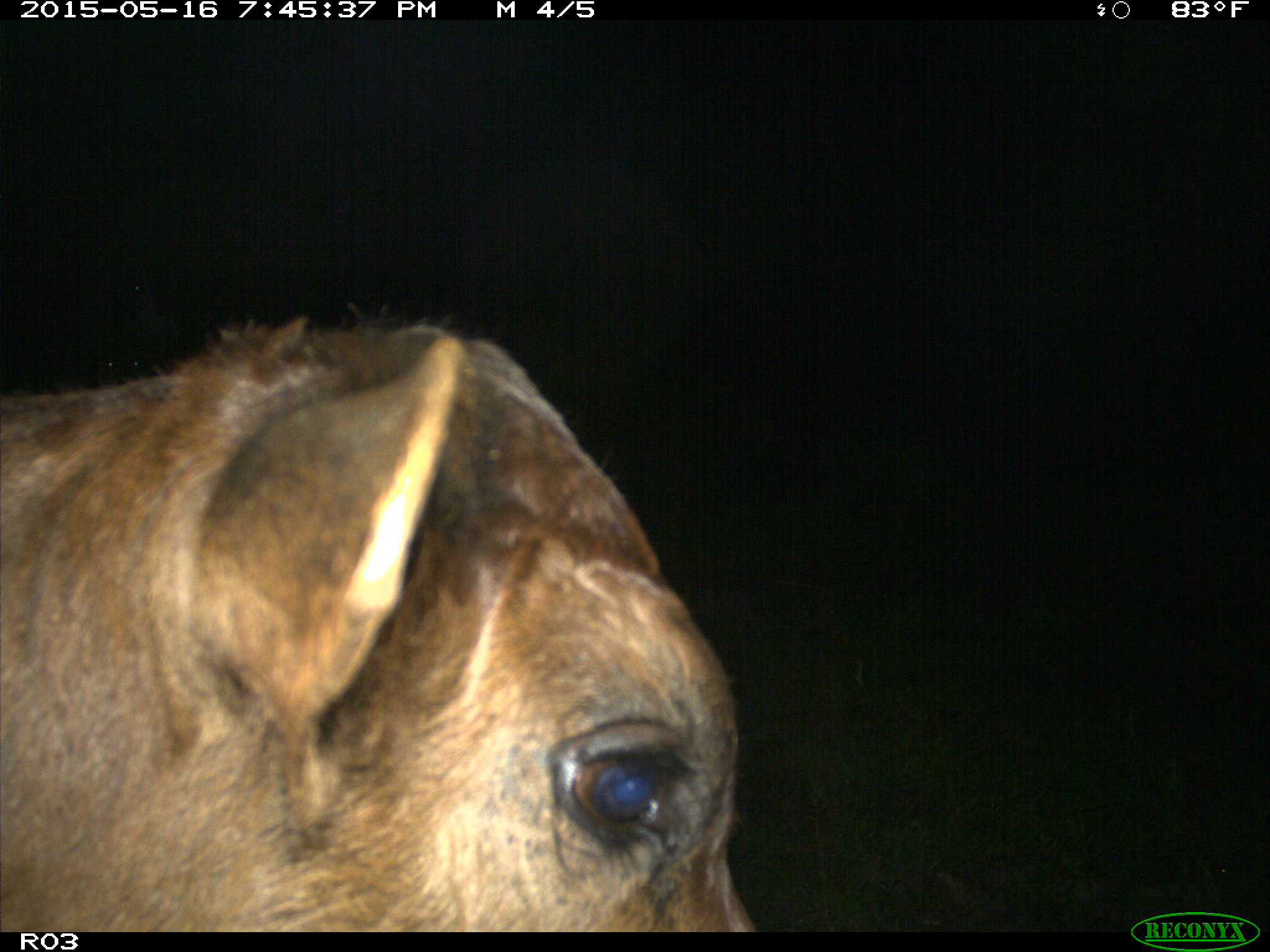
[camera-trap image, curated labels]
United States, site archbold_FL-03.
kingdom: Animalia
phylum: Chordata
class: Mammalia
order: Artiodactyla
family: Bovidae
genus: Bos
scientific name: Bos taurus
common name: domestic cow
Bos taurus (domestic cow).